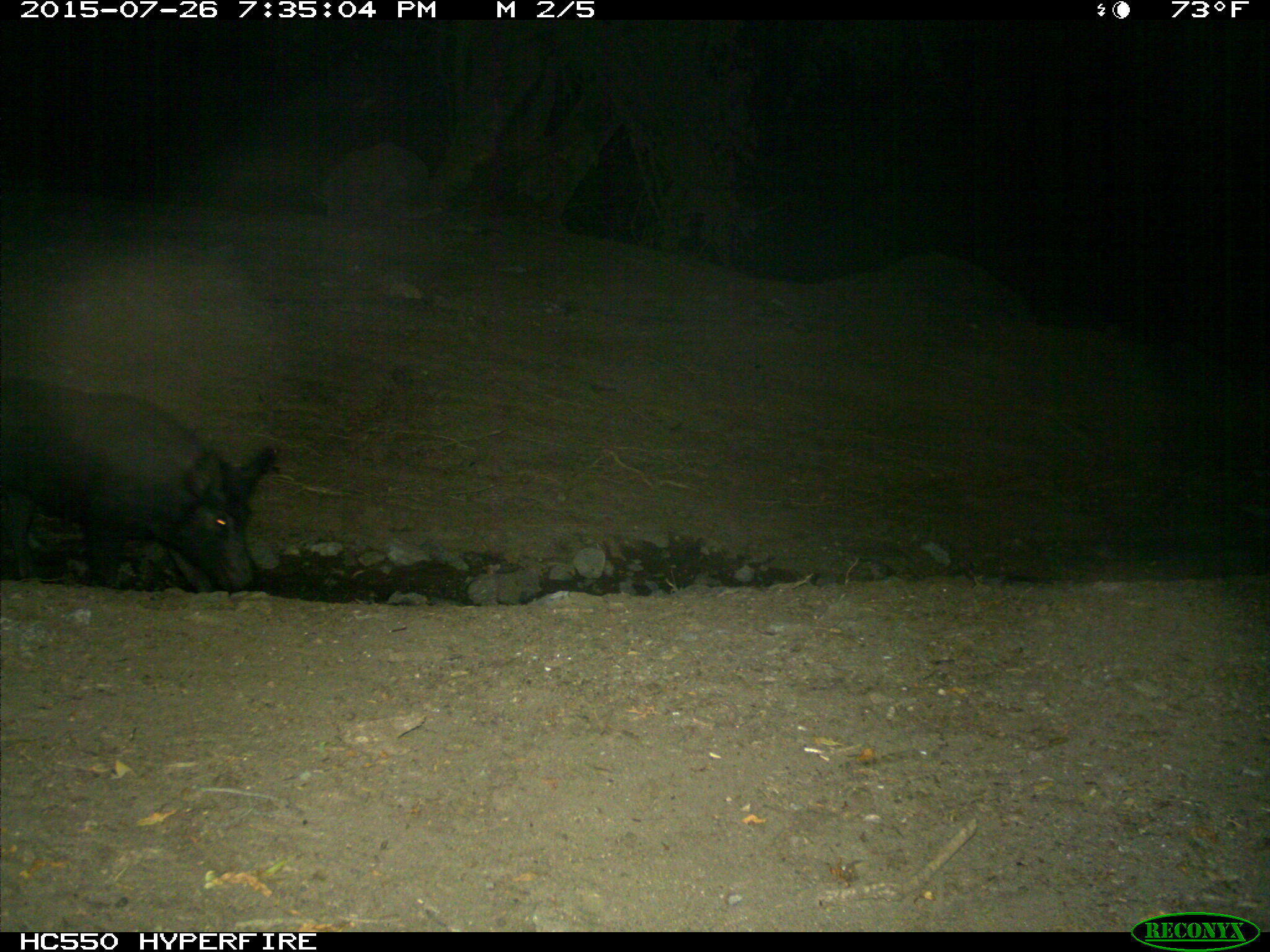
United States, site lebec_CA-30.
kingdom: Animalia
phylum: Chordata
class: Mammalia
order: Artiodactyla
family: Suidae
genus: Sus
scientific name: Sus scrofa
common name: wild boar